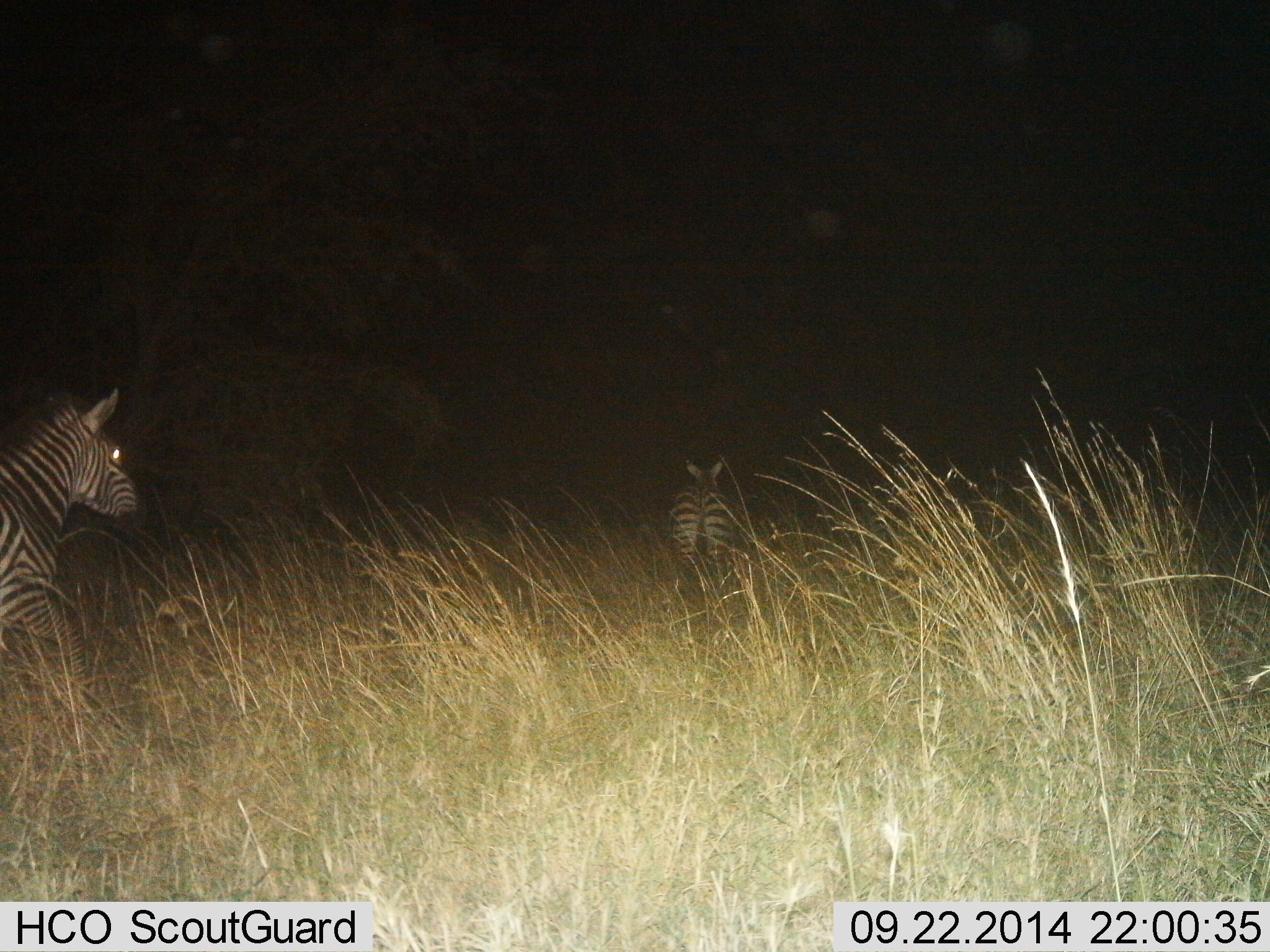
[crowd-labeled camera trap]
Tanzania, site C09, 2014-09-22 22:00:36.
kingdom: Animalia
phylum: Chordata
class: Mammalia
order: Perissodactyla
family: Equidae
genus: Equus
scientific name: Equus quagga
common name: plains zebra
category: zebra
Zebra (plains zebra) (Equus quagga), count 2. Behavior (volunteer vote fractions): standing 20%, resting 0%, moving 90%, interacting 0%. Young present (vote fraction): 0%. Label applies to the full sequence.